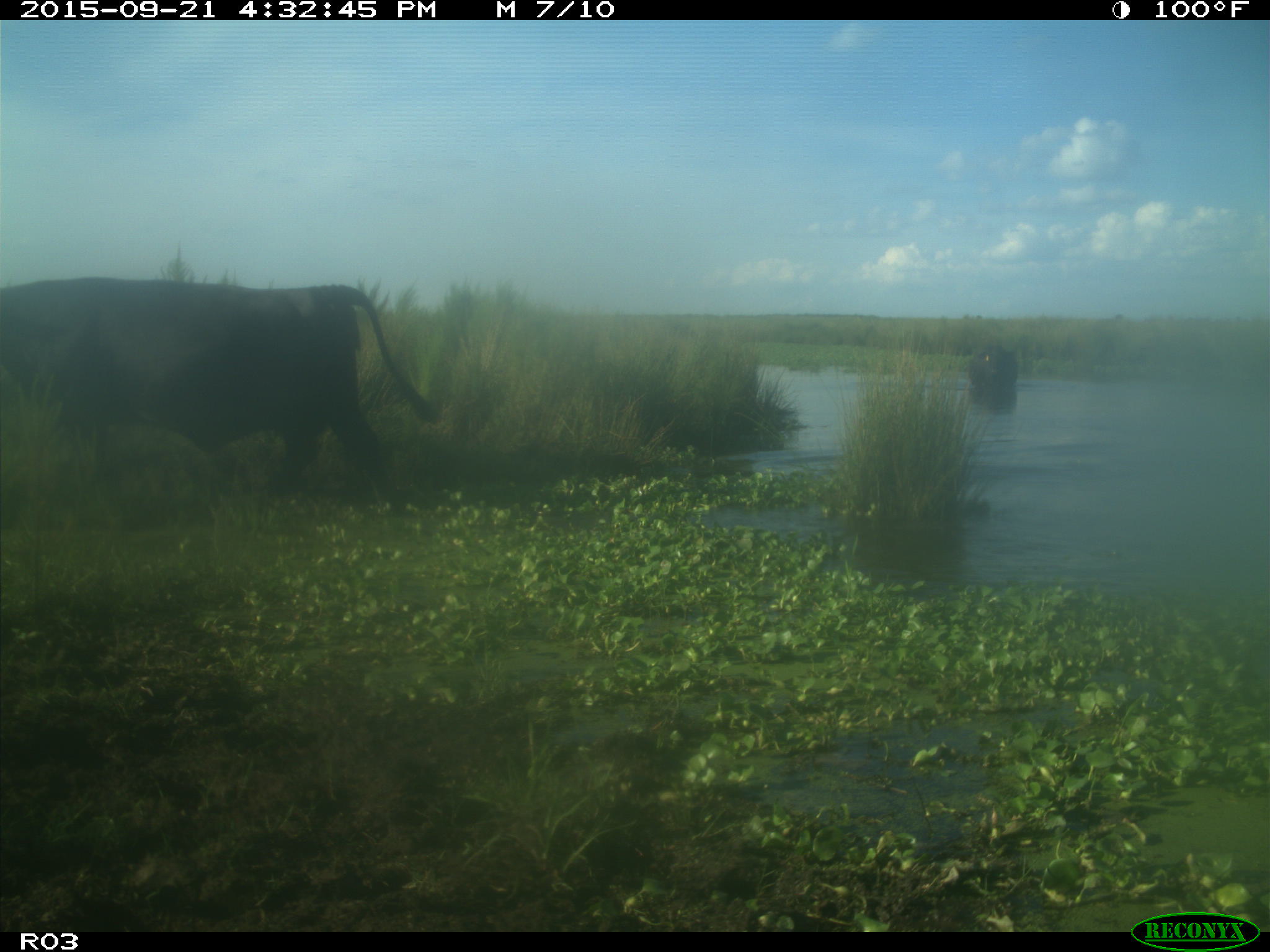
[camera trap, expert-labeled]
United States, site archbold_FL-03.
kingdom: Animalia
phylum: Chordata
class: Mammalia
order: Artiodactyla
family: Bovidae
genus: Bos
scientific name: Bos taurus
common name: domestic cow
Bos taurus (domestic cow).